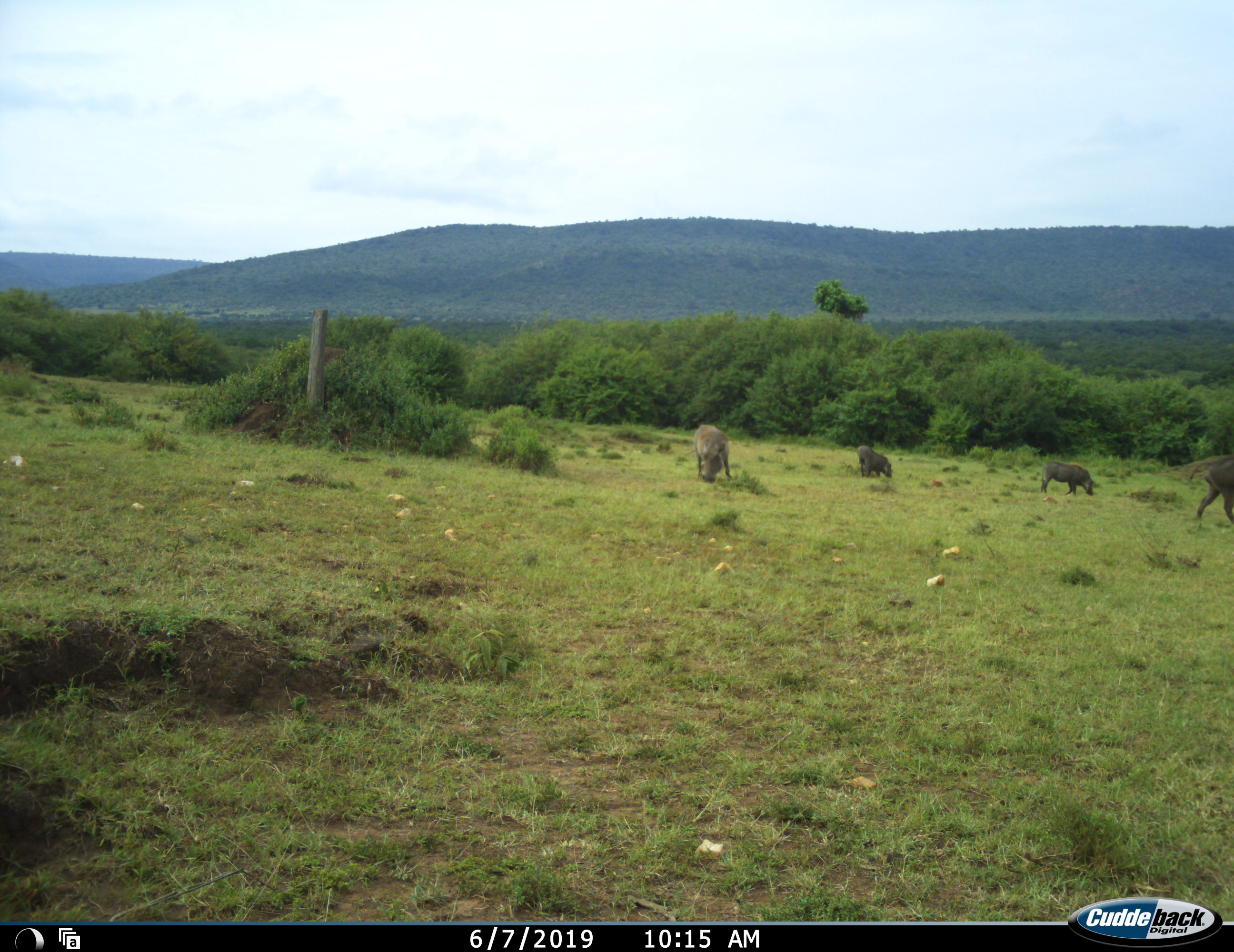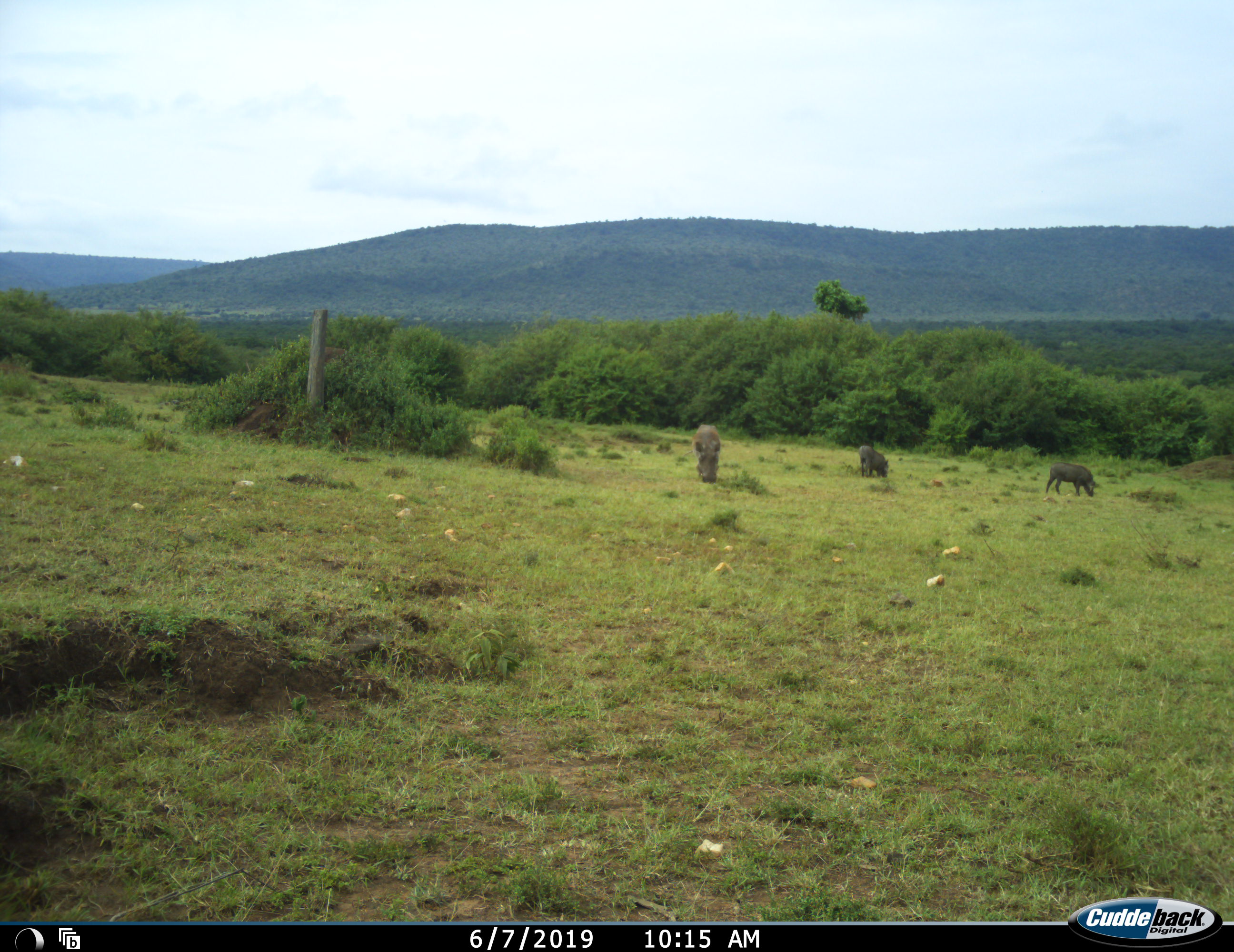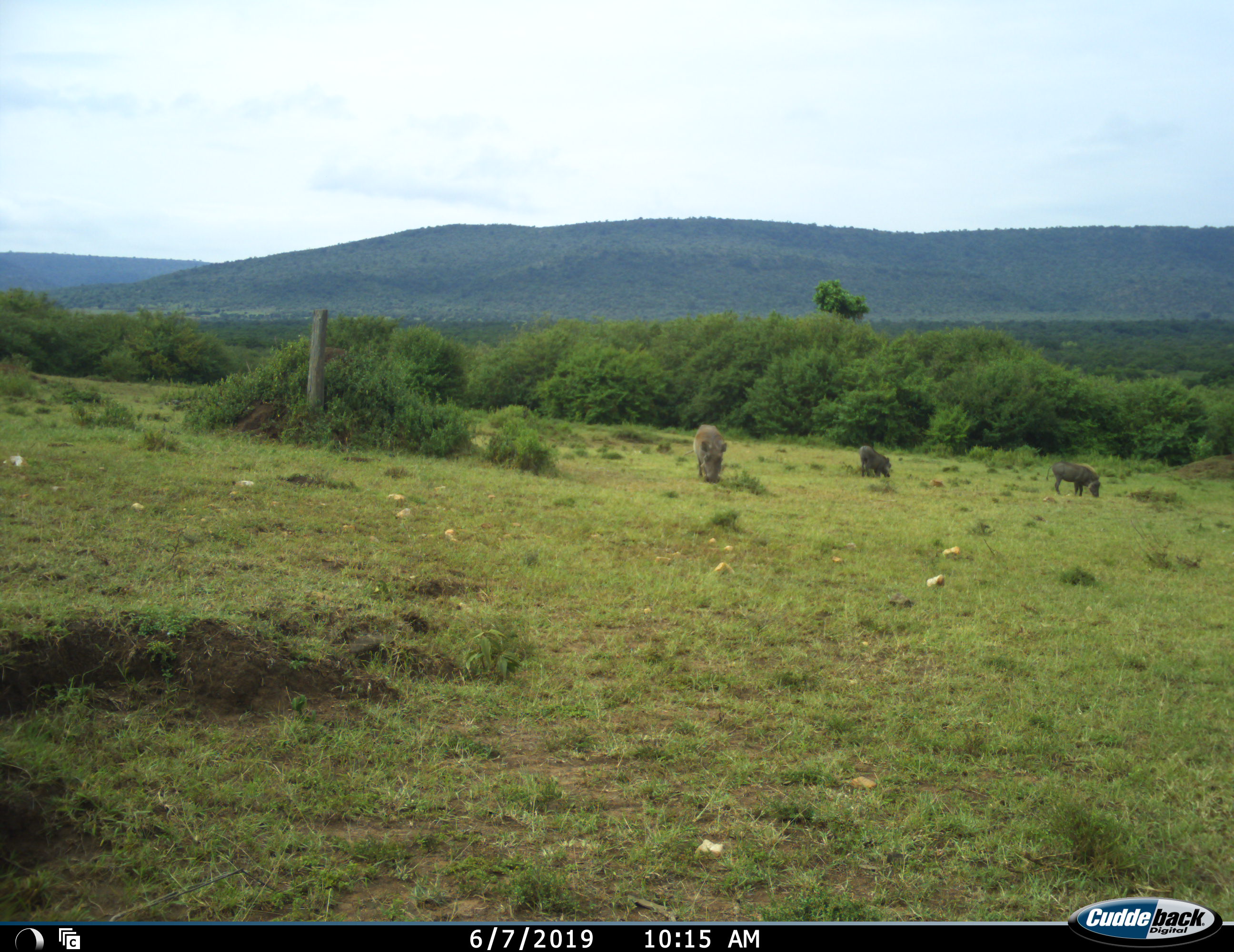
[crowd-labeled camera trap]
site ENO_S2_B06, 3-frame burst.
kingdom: Animalia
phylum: Chordata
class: Mammalia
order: Artiodactyla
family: Suidae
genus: Phacochoerus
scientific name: Phacochoerus africanus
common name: warthog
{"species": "warthog (Phacochoerus africanus)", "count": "4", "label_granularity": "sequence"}